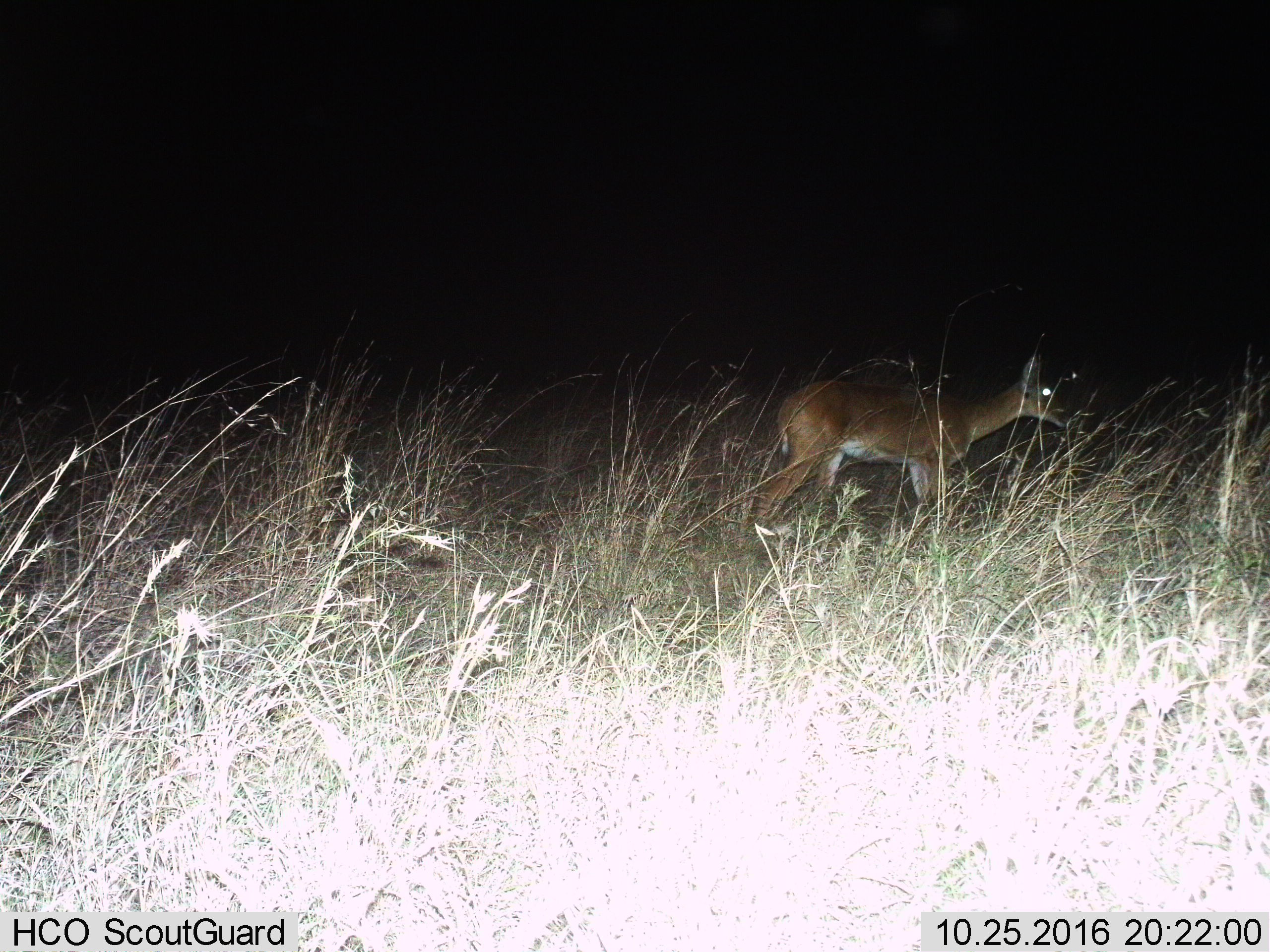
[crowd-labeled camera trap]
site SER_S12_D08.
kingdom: Animalia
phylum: Chordata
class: Mammalia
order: Artiodactyla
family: Bovidae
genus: Redunca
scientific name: Redunca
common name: reedbuck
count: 1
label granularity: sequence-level